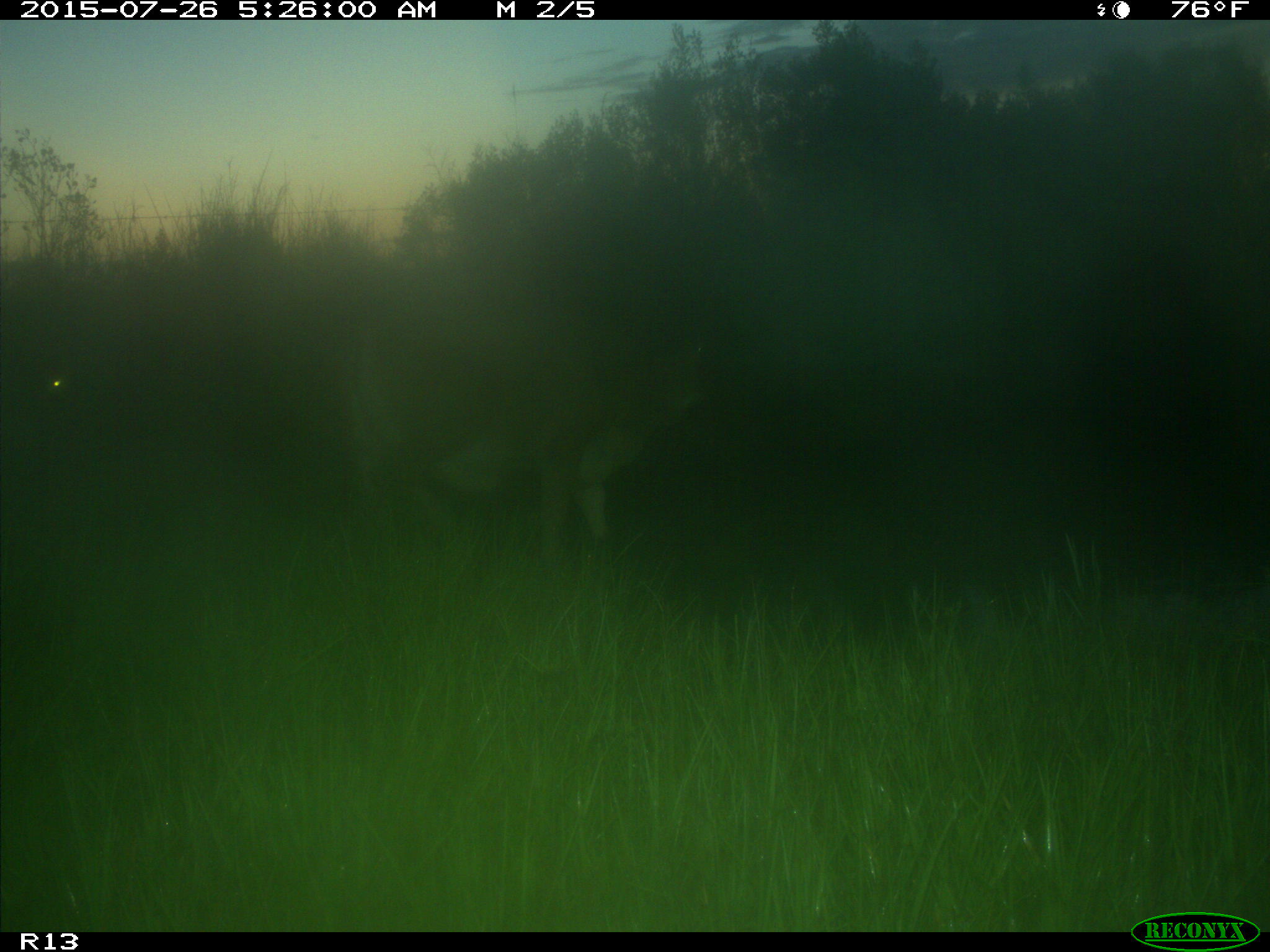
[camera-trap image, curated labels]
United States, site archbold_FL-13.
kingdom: Animalia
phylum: Chordata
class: Mammalia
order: Artiodactyla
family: Bovidae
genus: Bos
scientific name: Bos taurus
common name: domestic cow